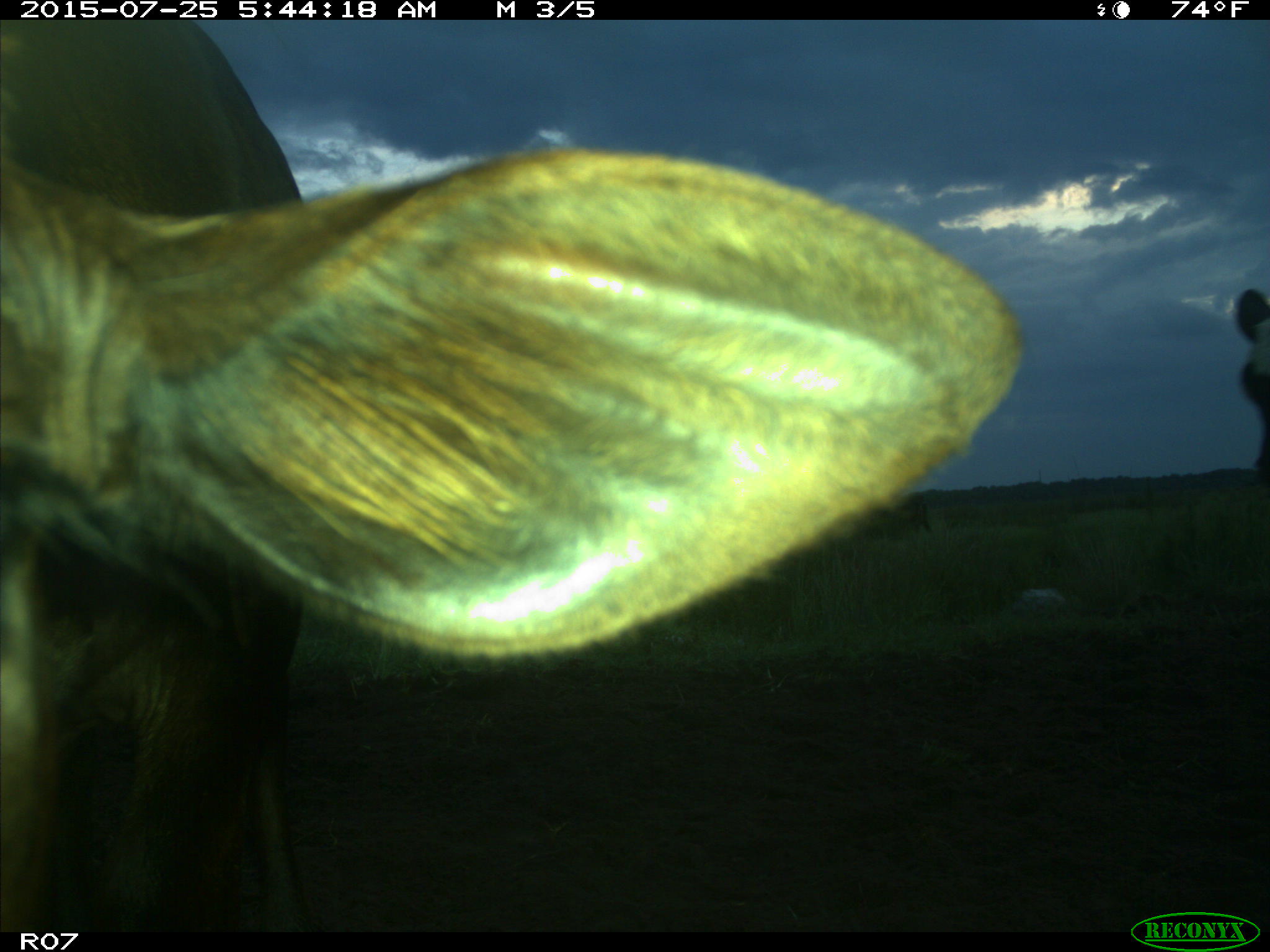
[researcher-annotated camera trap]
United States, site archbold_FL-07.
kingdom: Animalia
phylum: Chordata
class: Mammalia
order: Artiodactyla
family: Bovidae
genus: Bos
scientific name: Bos taurus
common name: domestic cow